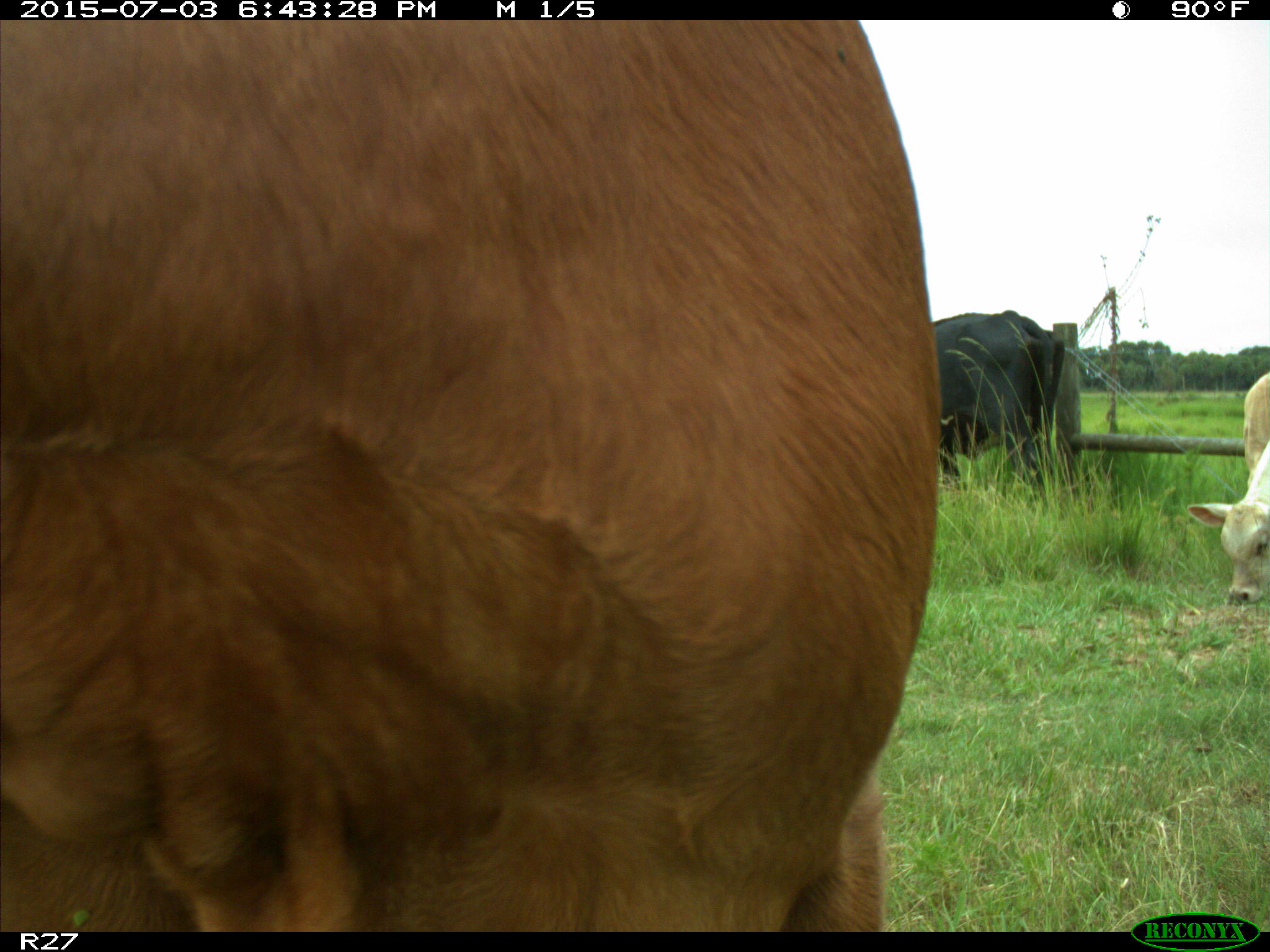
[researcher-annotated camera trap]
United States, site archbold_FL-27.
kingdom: Animalia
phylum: Chordata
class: Mammalia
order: Artiodactyla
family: Bovidae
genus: Bos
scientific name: Bos taurus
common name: domestic cow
Bos taurus (domestic cow).